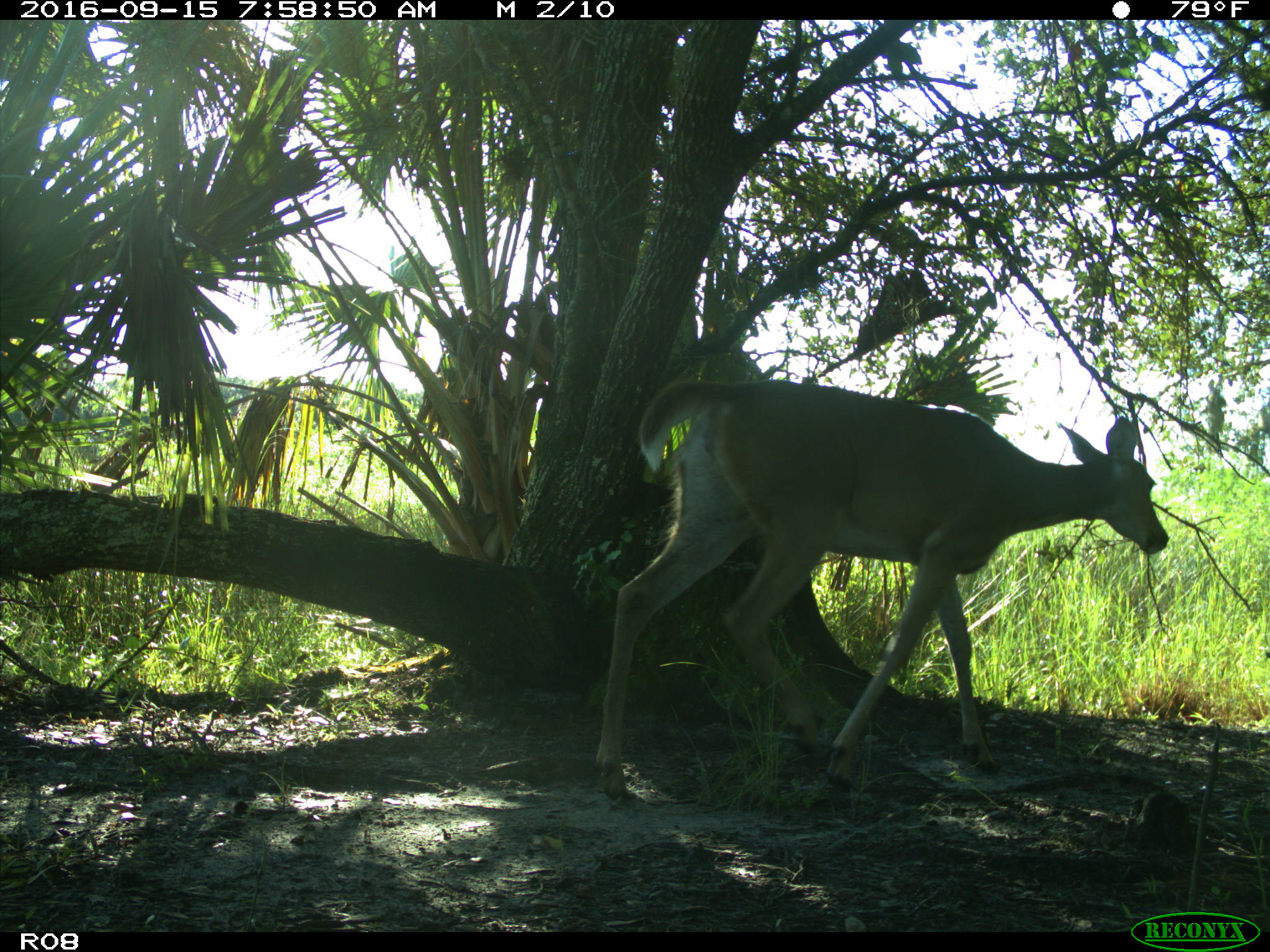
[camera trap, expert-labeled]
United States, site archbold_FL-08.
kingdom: Animalia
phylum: Chordata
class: Mammalia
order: Artiodactyla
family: Cervidae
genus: Odocoileus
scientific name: Odocoileus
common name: deer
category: unidentified deer